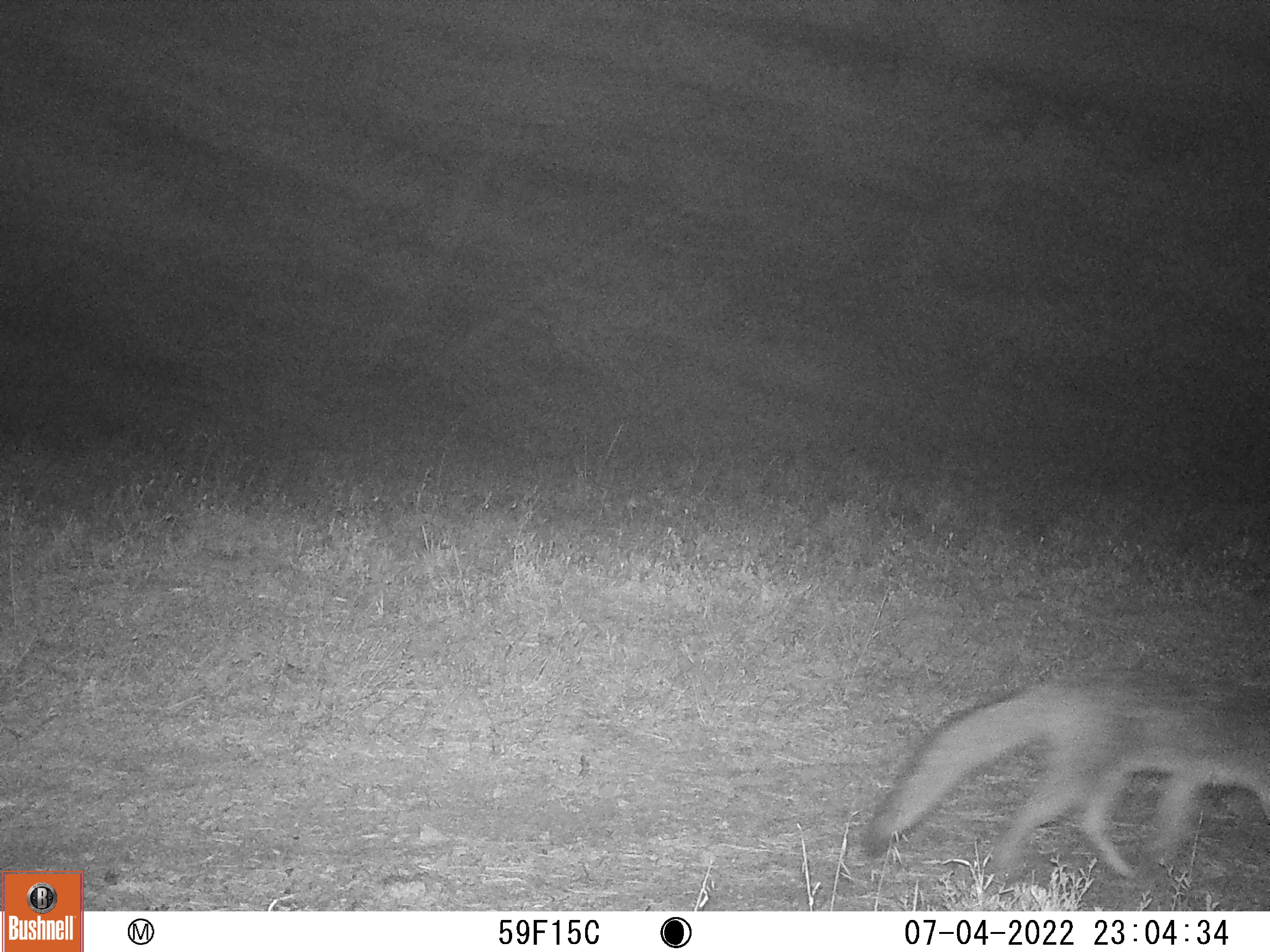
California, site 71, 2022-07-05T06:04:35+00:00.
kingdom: Animalia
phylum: Chordata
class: Mammalia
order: Carnivora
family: Canidae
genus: Urocyon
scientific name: Urocyon cinereoargenteus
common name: gray fox